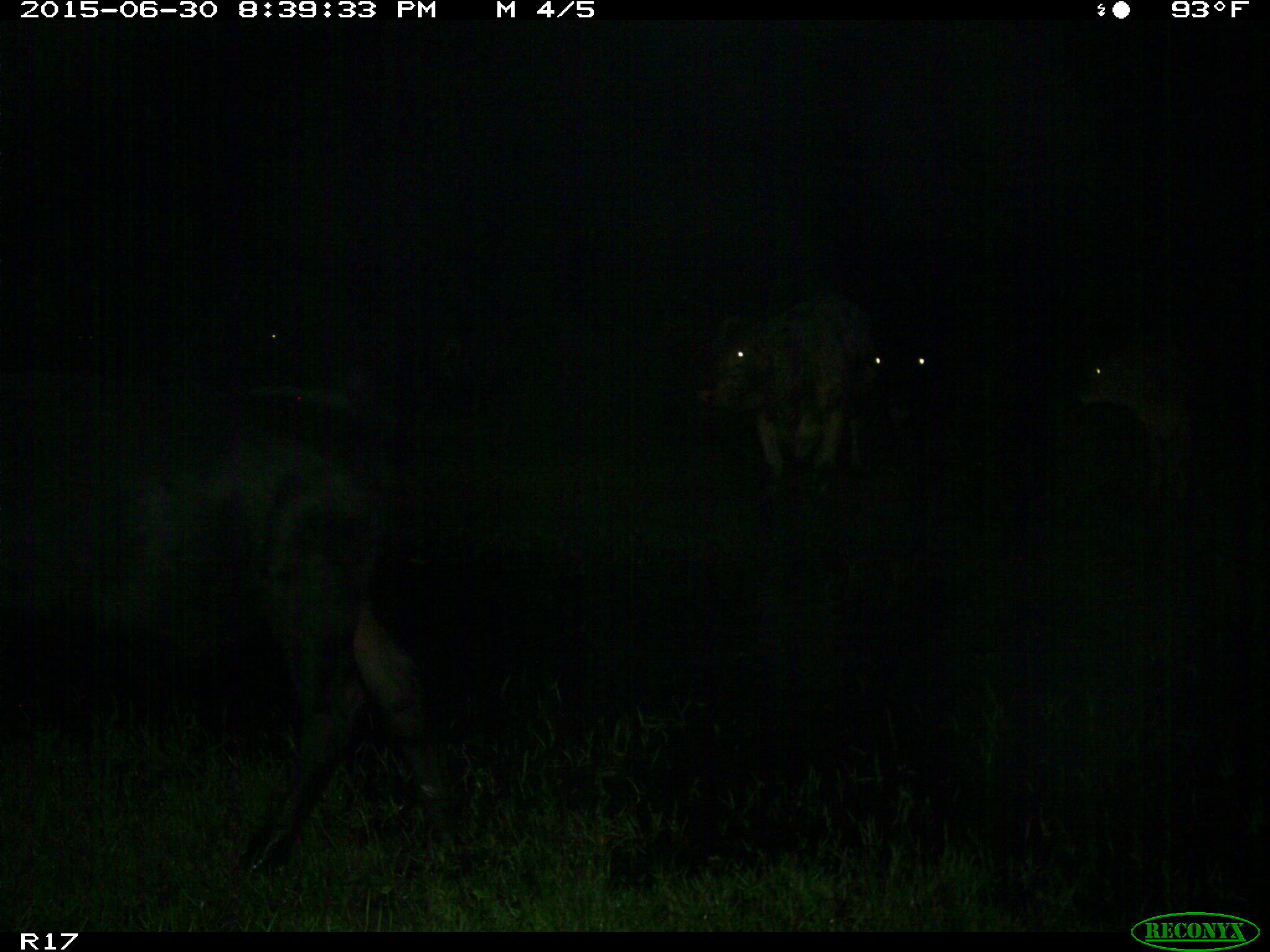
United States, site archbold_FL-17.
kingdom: Animalia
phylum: Chordata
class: Mammalia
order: Artiodactyla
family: Bovidae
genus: Bos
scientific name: Bos taurus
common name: domestic cow